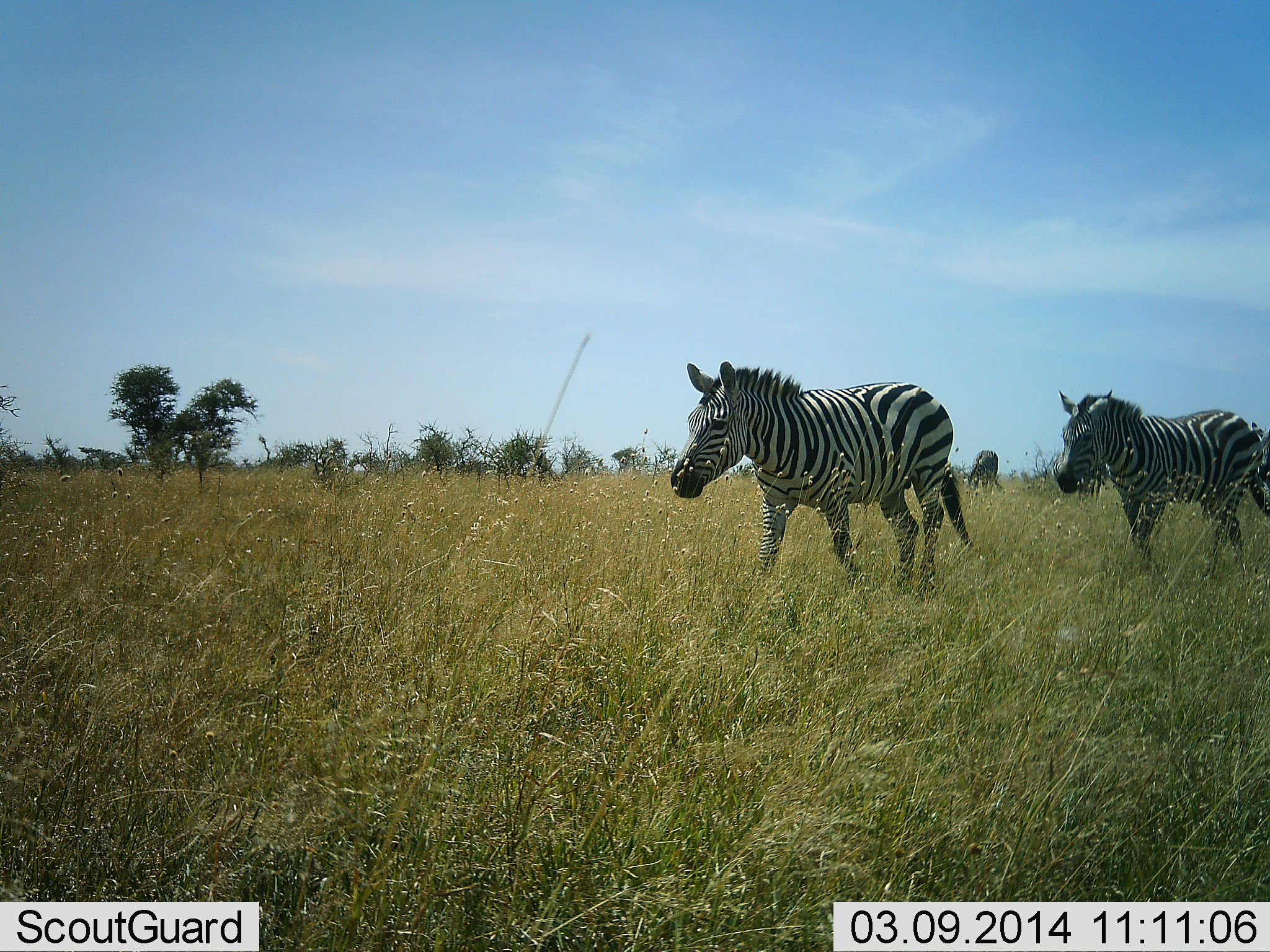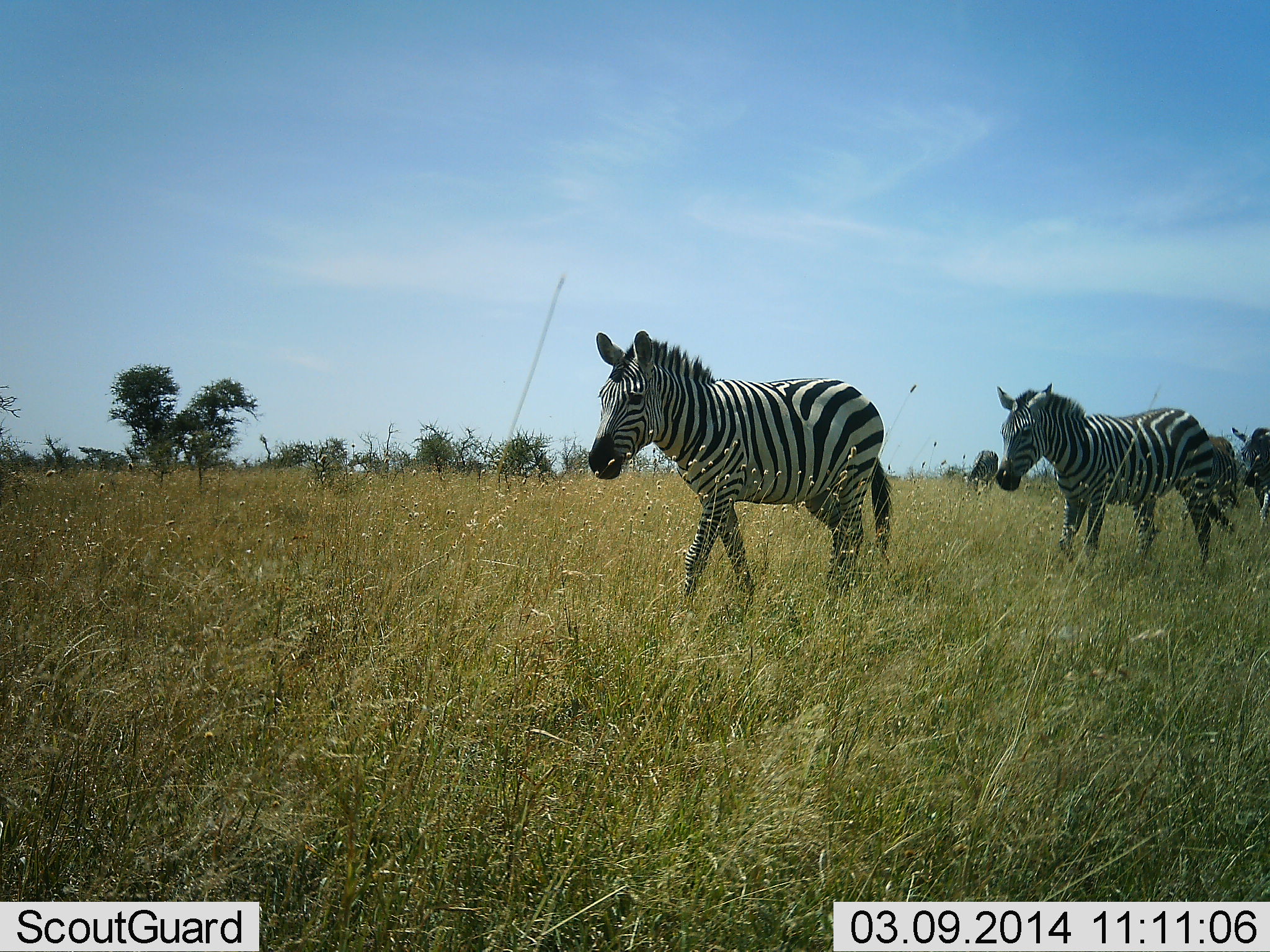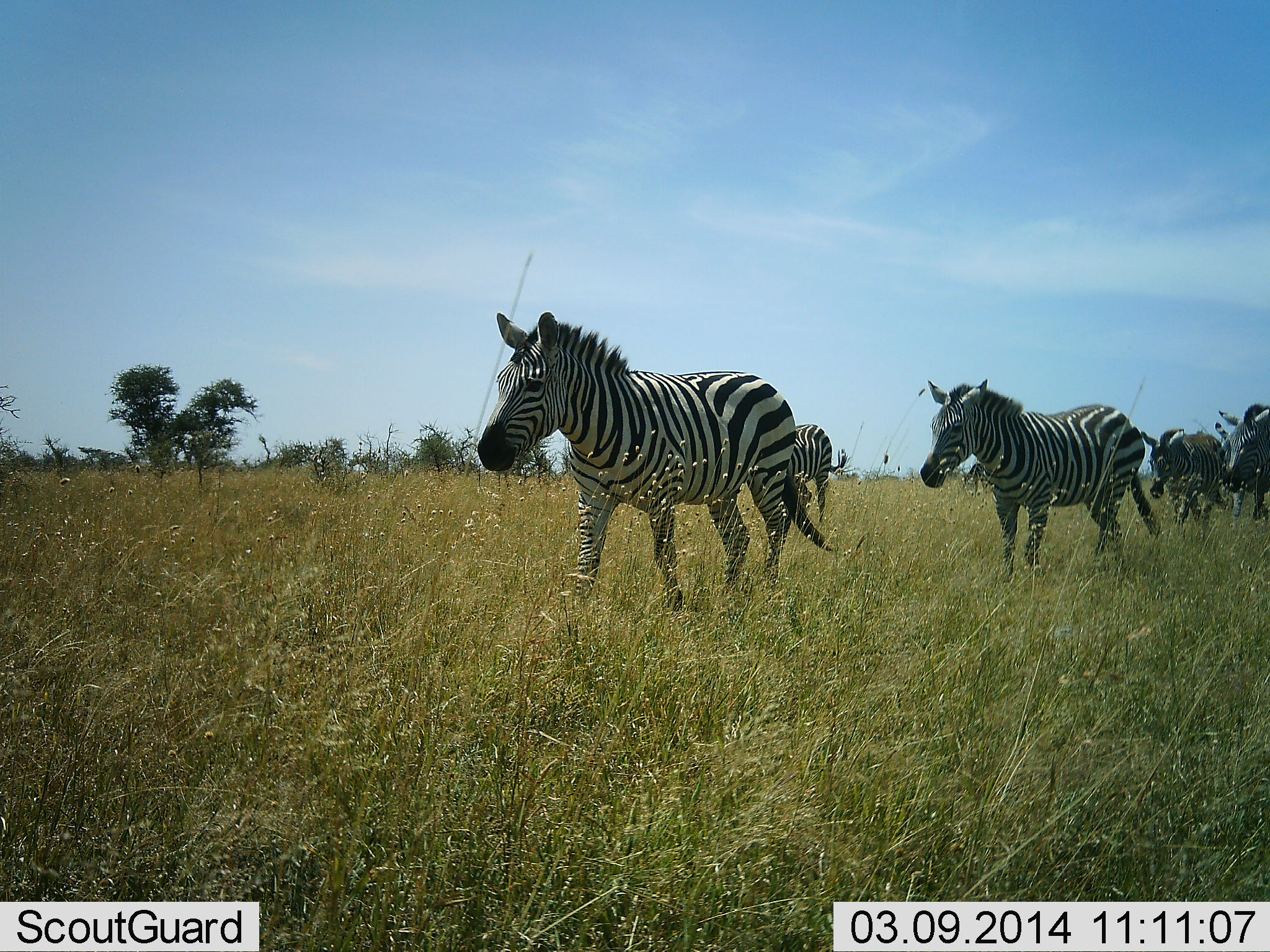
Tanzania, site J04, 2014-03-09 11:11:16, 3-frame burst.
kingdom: Animalia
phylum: Chordata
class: Mammalia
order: Perissodactyla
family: Equidae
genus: Equus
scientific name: Equus quagga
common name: plains zebra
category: zebra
Zebra (plains zebra) (Equus quagga), count 5. Behavior (volunteer vote fractions): standing 9%, resting 0%, moving 100%, interacting 0%. Young present (vote fraction): 0%. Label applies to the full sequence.